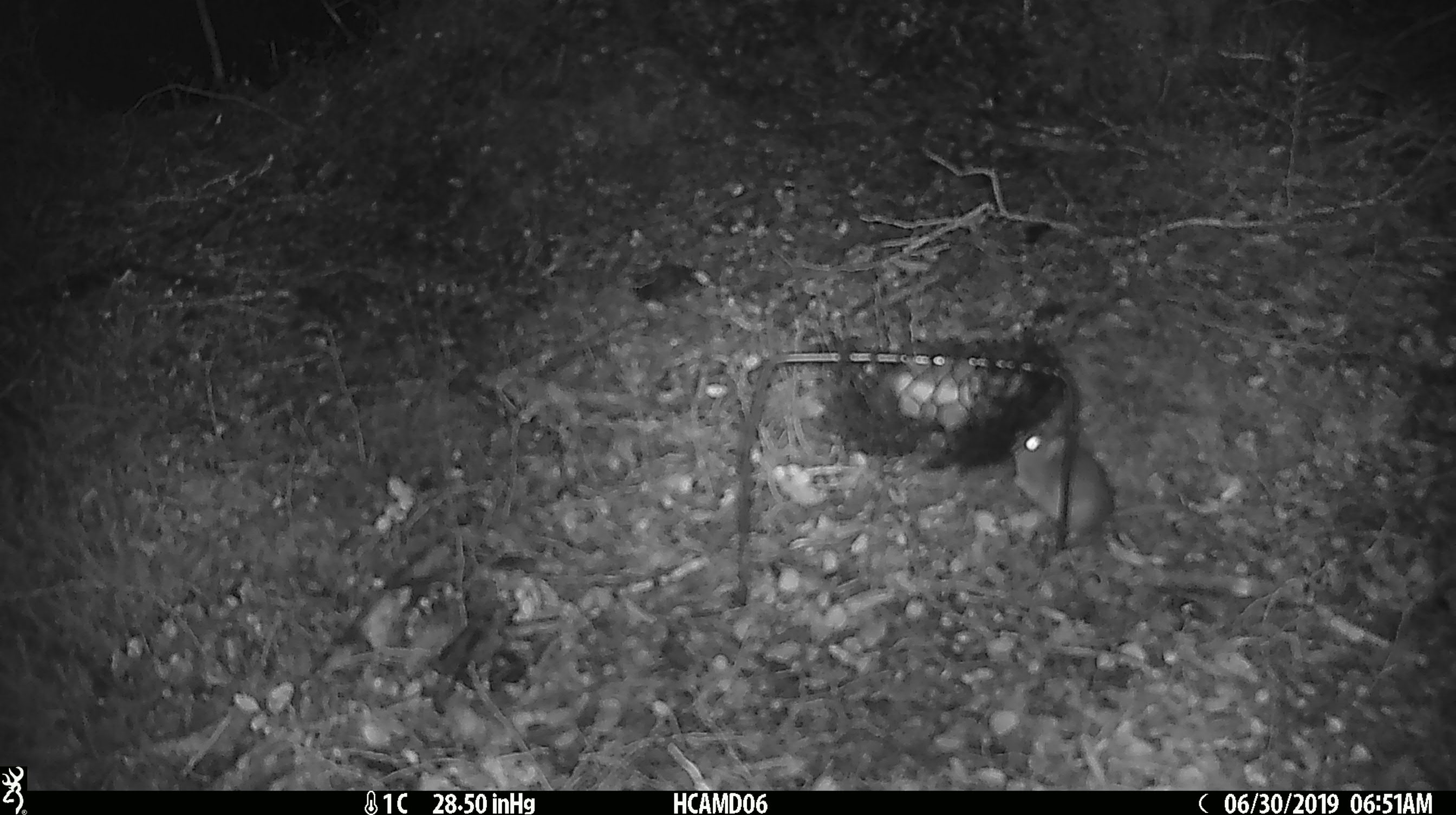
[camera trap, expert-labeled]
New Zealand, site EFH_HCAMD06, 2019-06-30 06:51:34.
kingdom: Animalia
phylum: Chordata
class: Mammalia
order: Rodentia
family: Muridae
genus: Mus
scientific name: Mus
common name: mouse